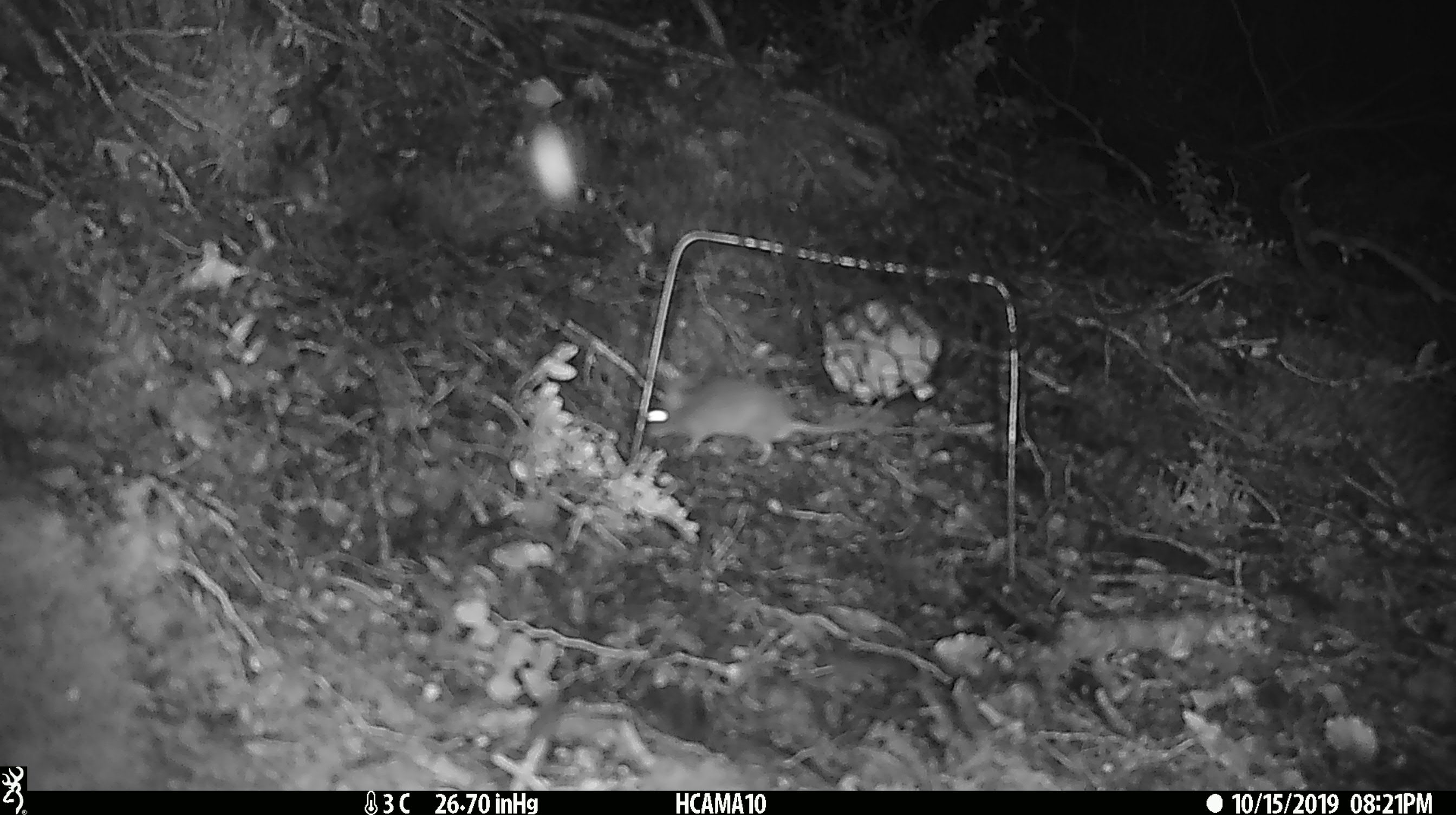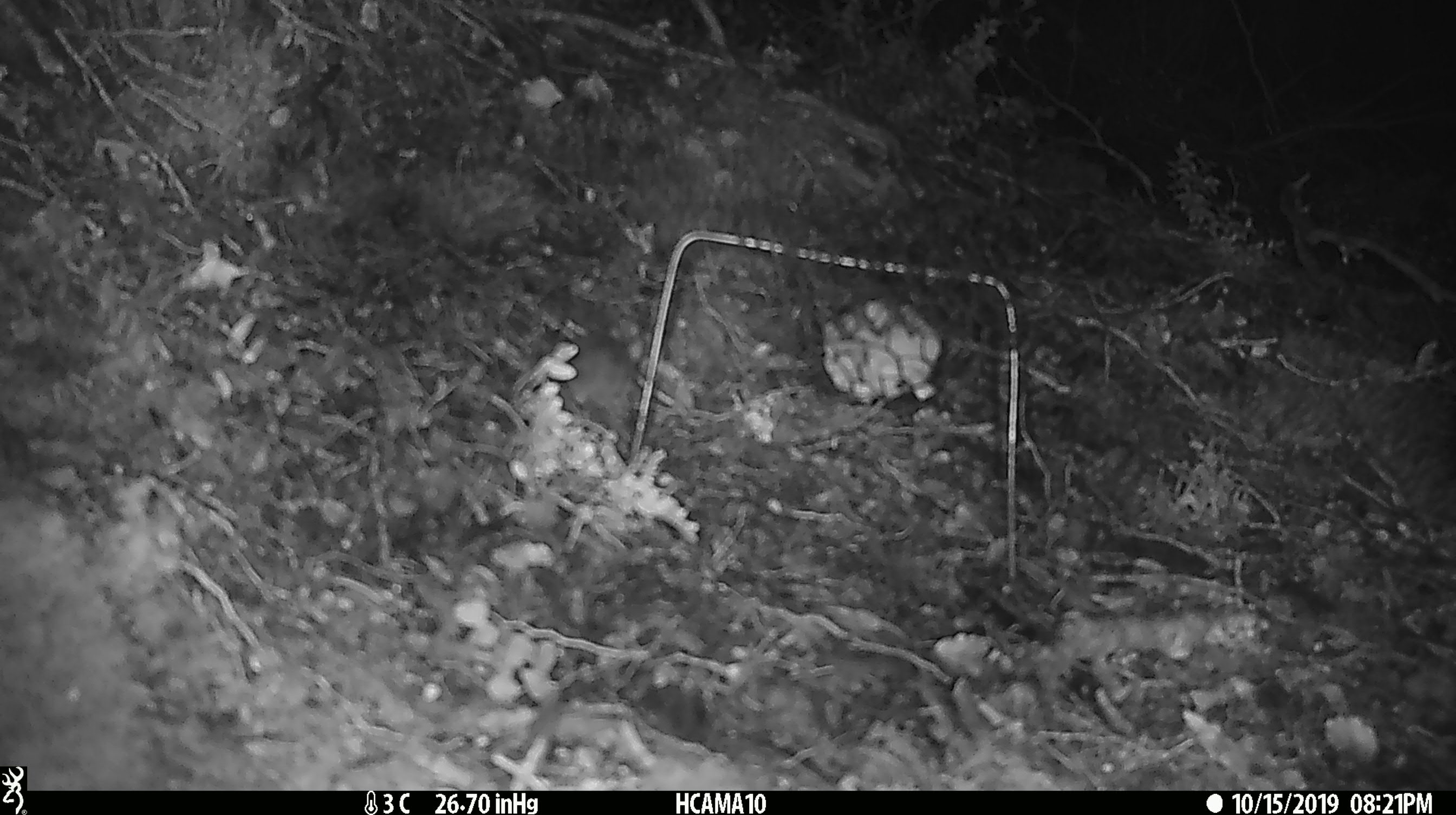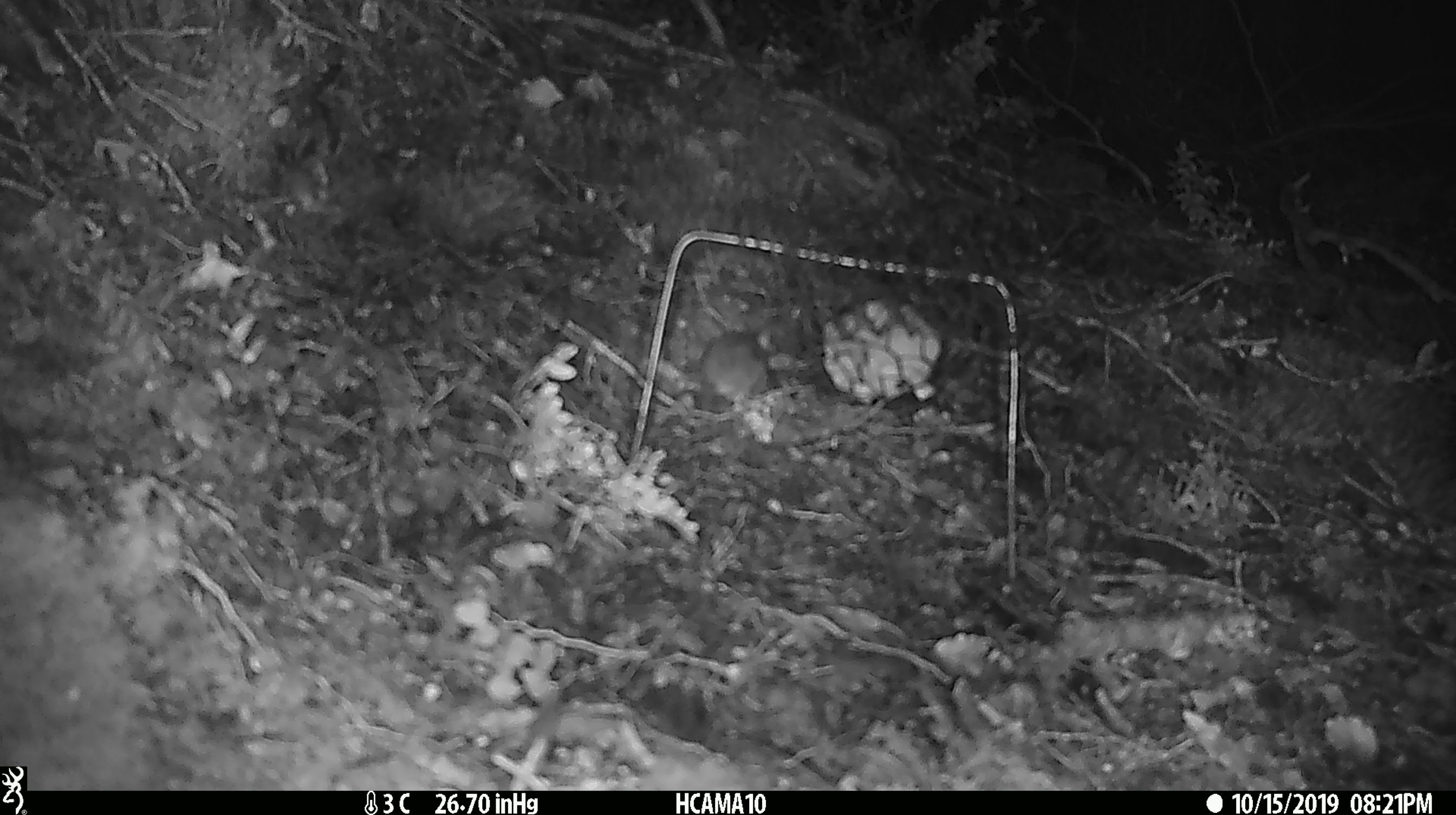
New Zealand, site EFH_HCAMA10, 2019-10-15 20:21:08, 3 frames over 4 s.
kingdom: Animalia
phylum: Chordata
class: Mammalia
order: Rodentia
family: Muridae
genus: Mus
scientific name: Mus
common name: mouse